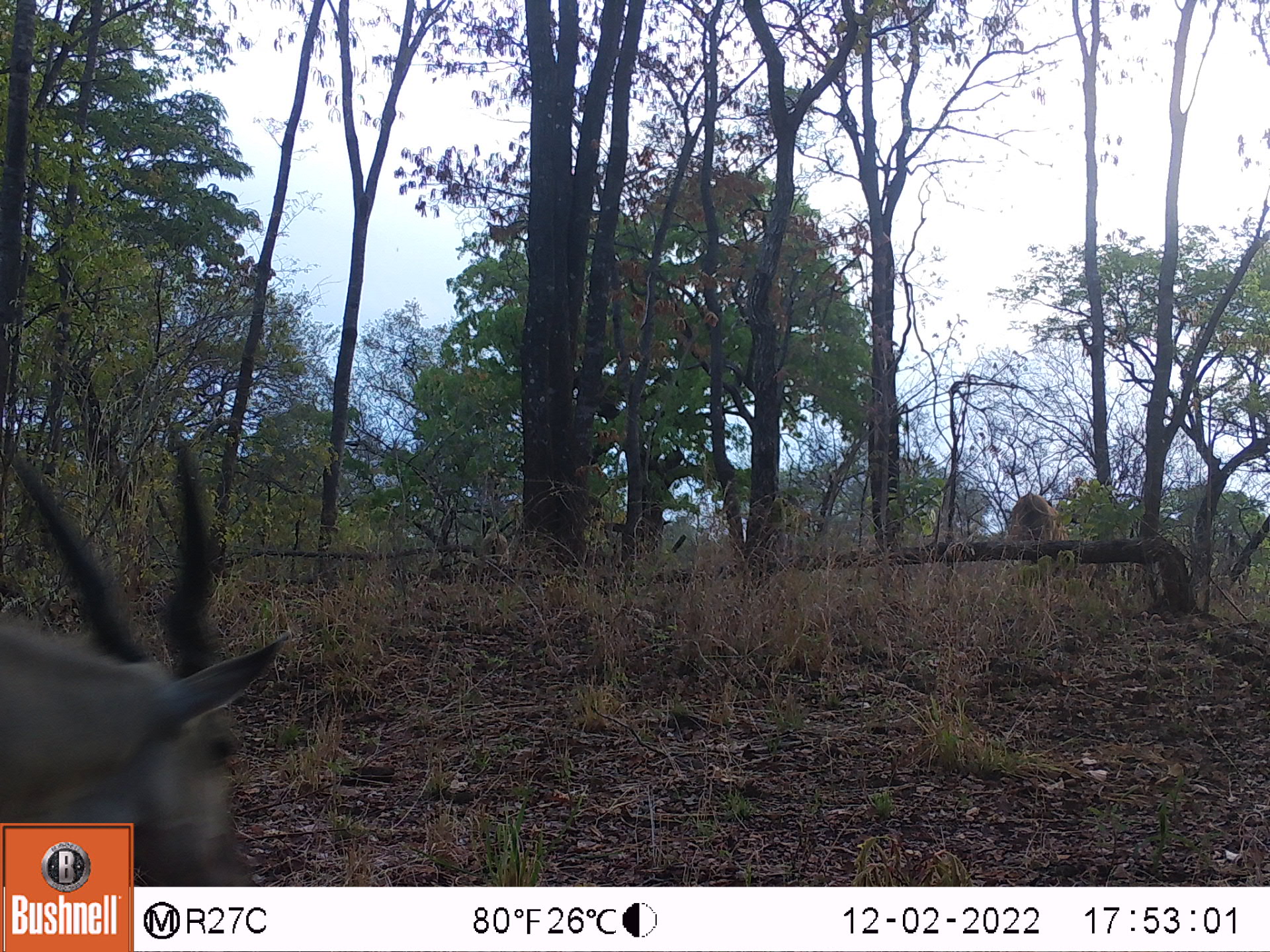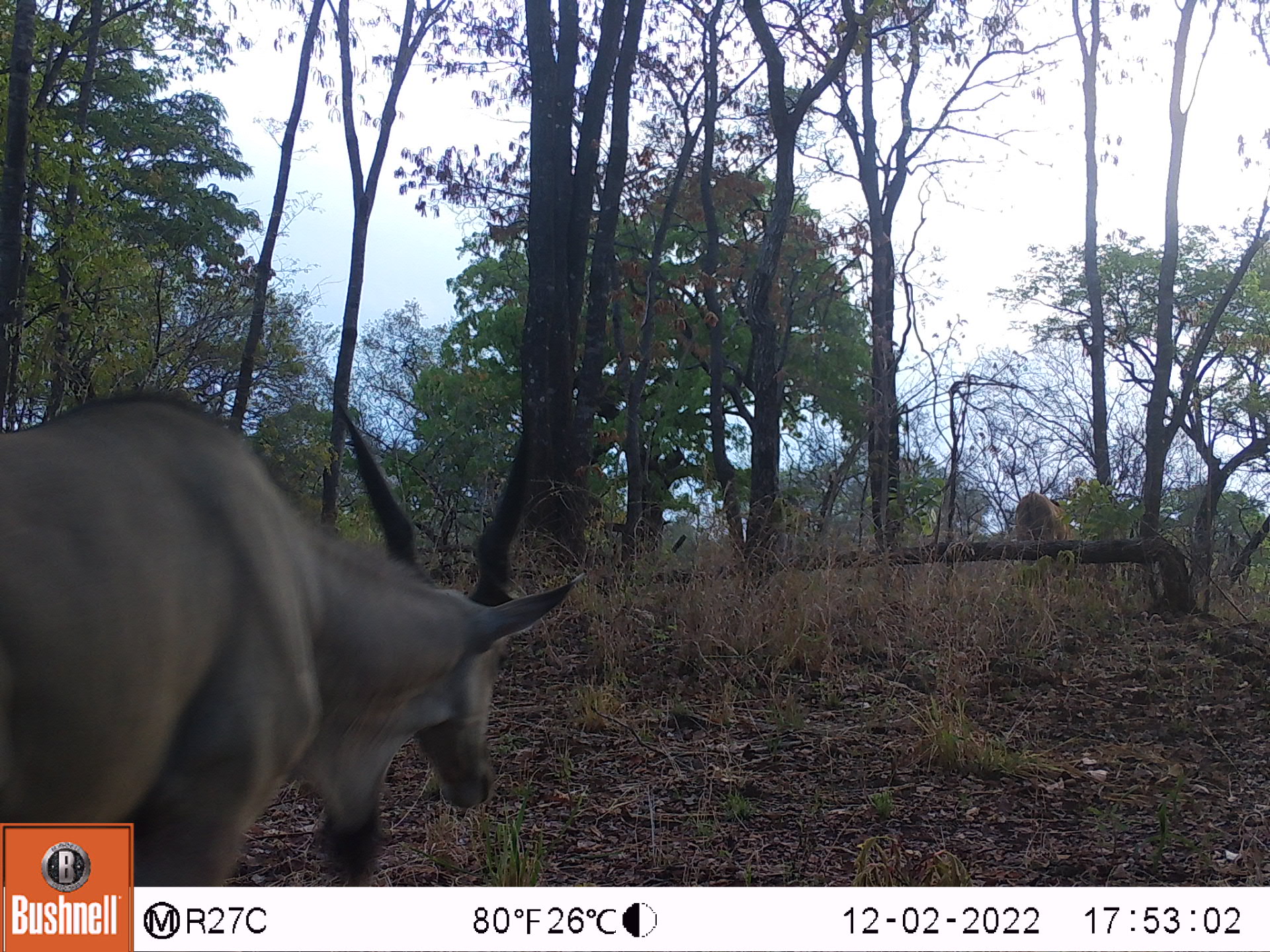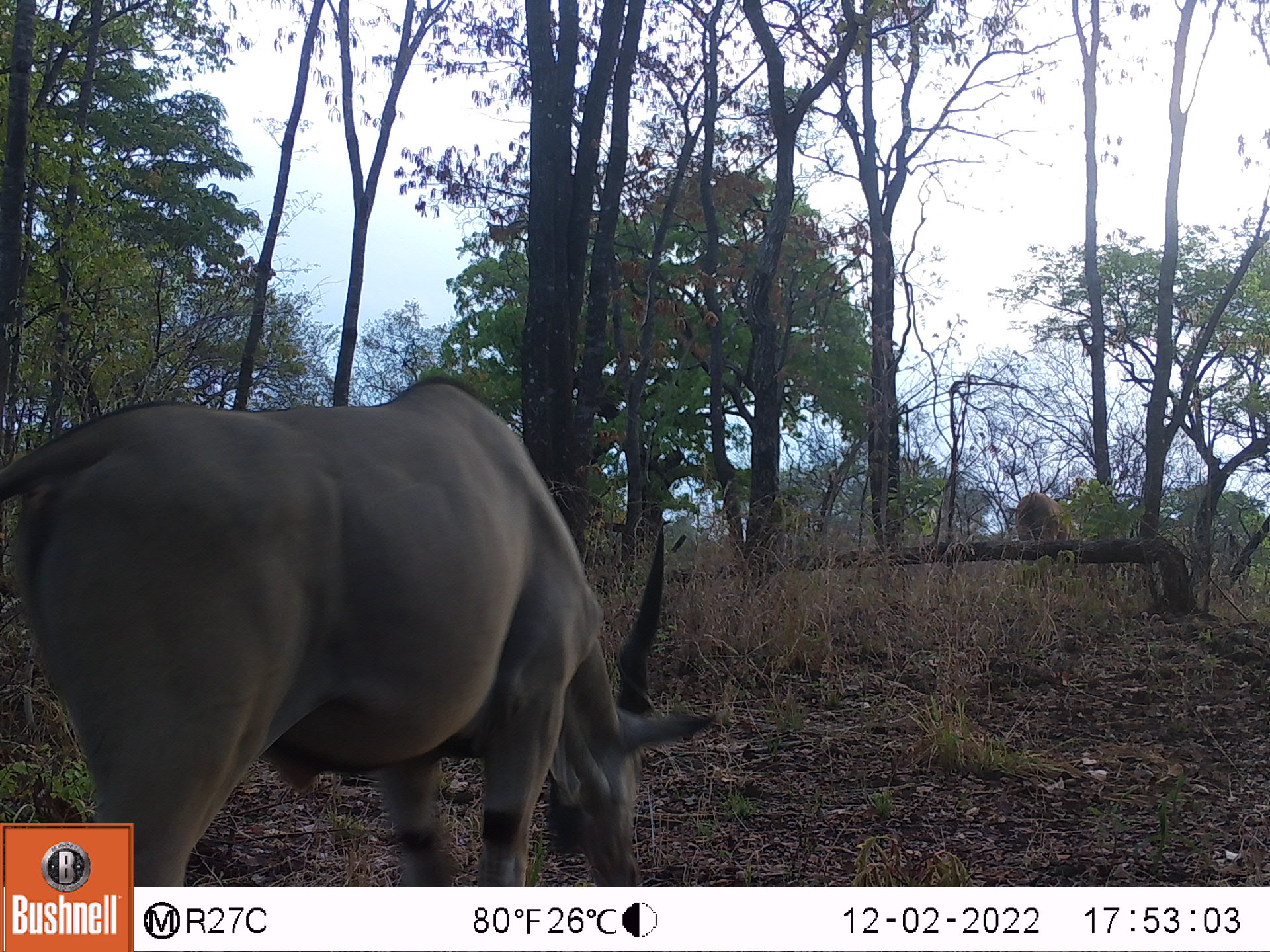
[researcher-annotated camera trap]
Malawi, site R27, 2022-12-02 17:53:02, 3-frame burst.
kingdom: Animalia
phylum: Chordata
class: Mammalia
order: Artiodactyla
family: Bovidae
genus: Tragelaphus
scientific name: Tragelaphus oryx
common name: common eland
Common eland (Tragelaphus oryx), count 1.